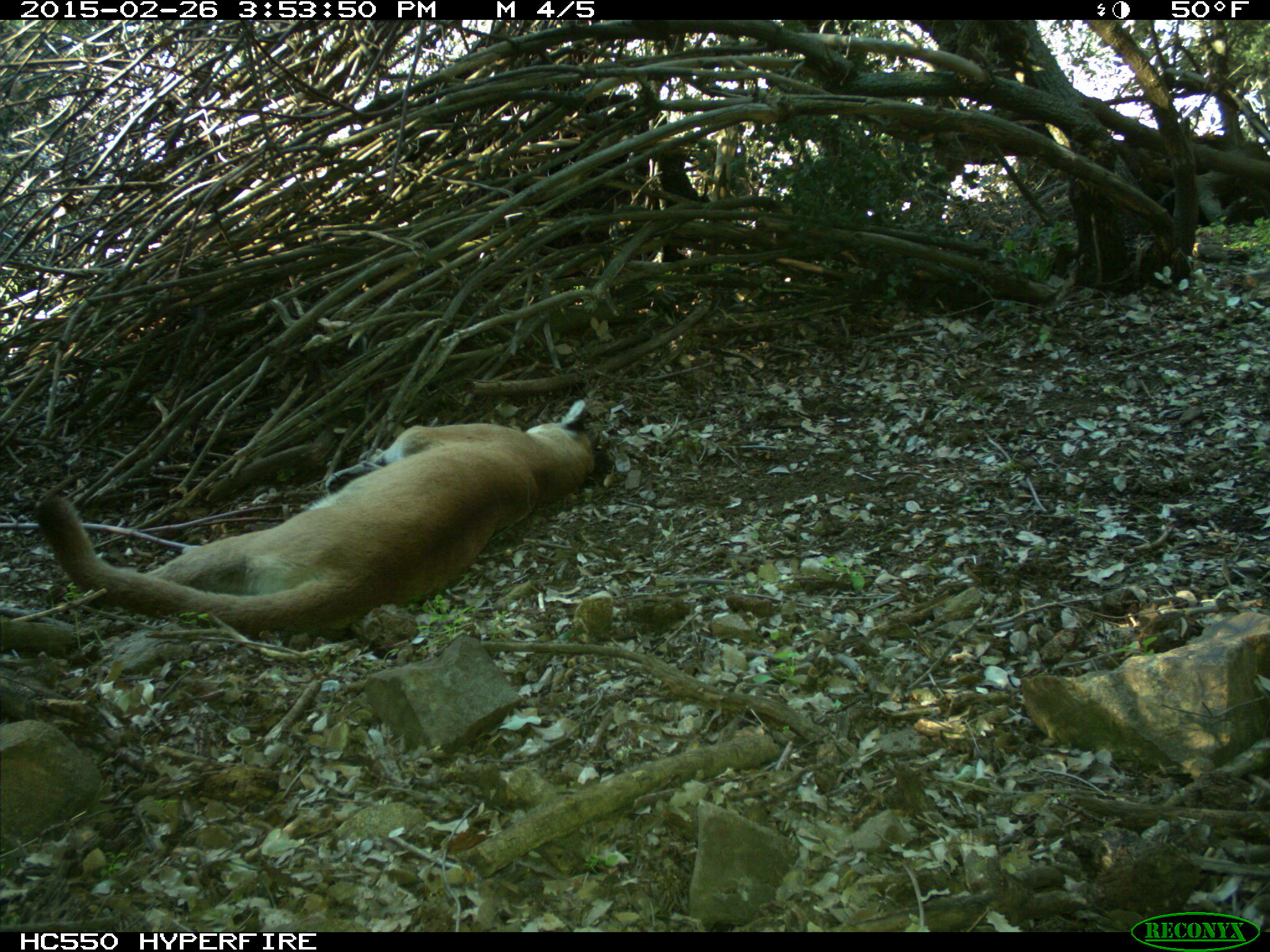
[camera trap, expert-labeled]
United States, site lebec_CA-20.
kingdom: Animalia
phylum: Chordata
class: Mammalia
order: Carnivora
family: Felidae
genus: Puma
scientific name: Puma concolor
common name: mountain lion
Puma concolor (mountain lion).